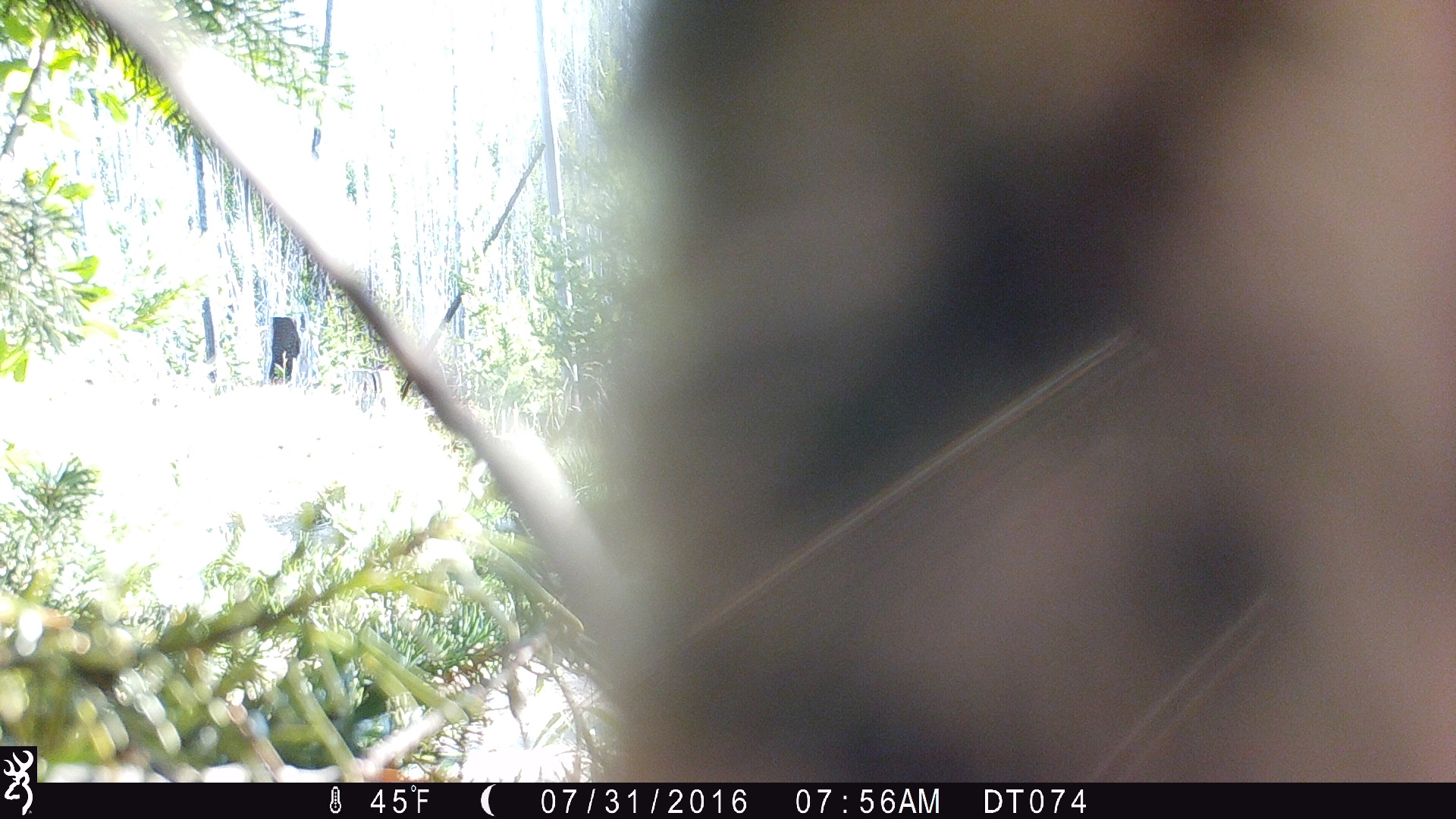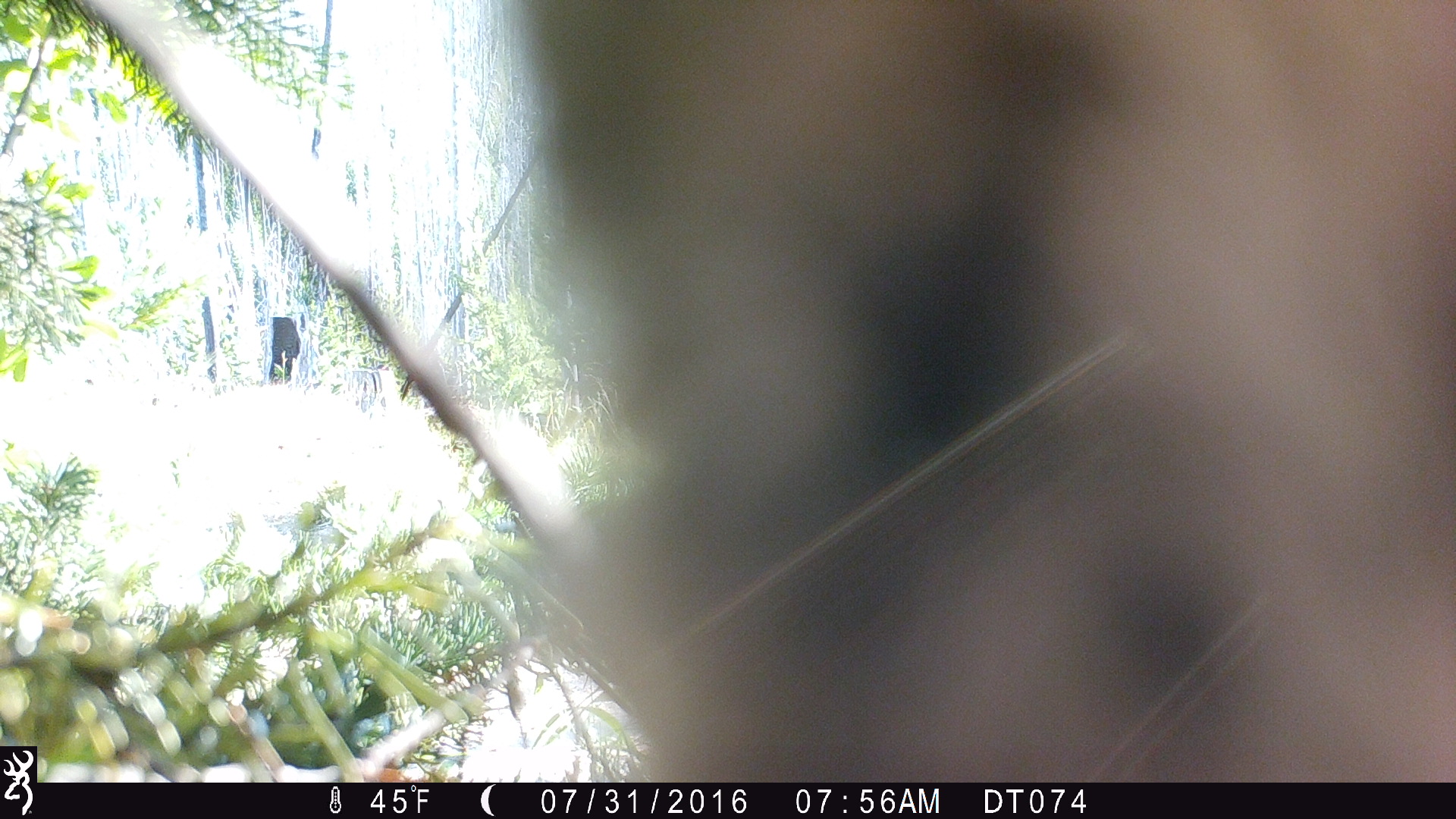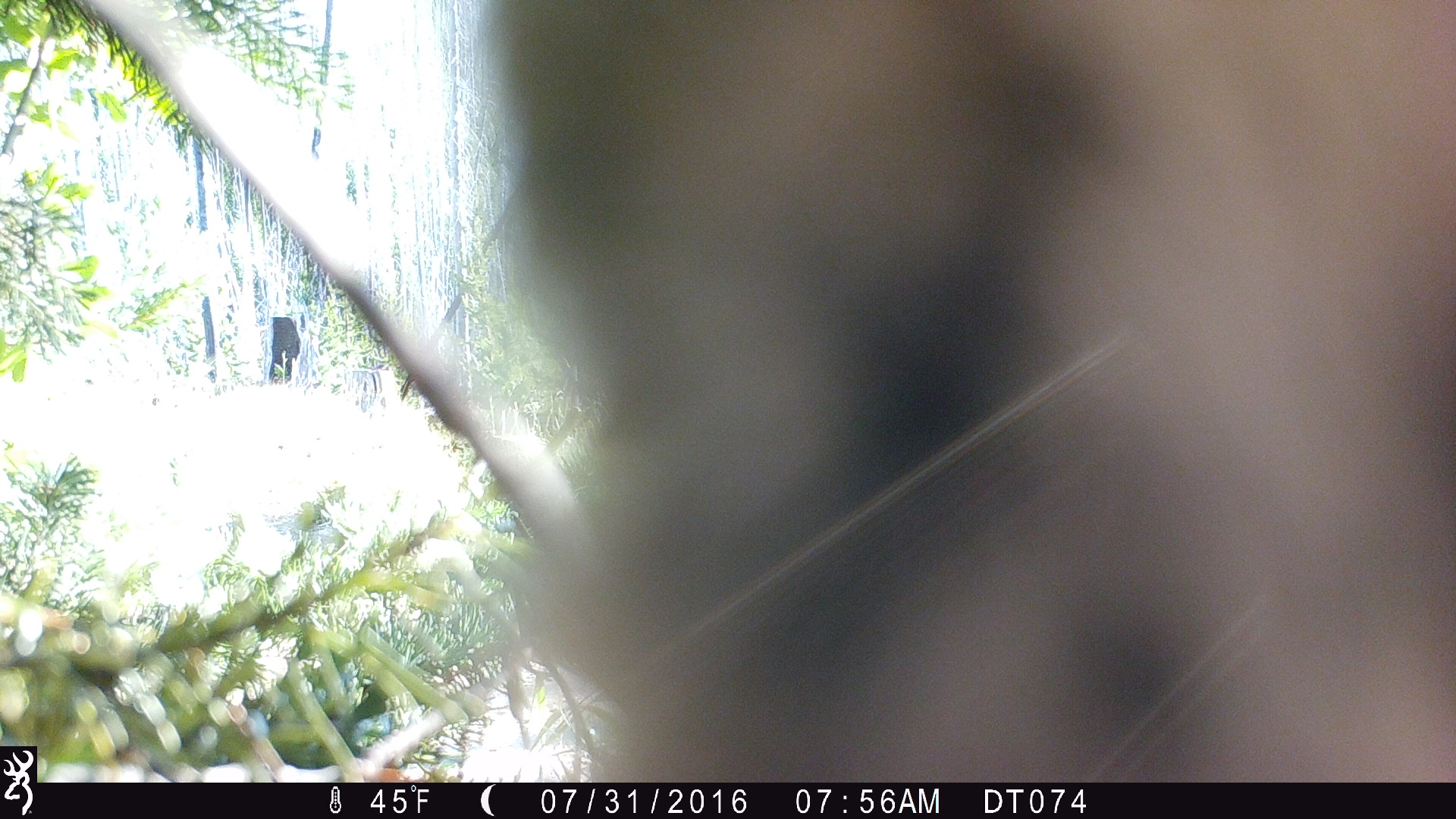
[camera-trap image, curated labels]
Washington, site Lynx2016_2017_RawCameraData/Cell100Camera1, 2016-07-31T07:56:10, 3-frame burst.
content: unidentified animal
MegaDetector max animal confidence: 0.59